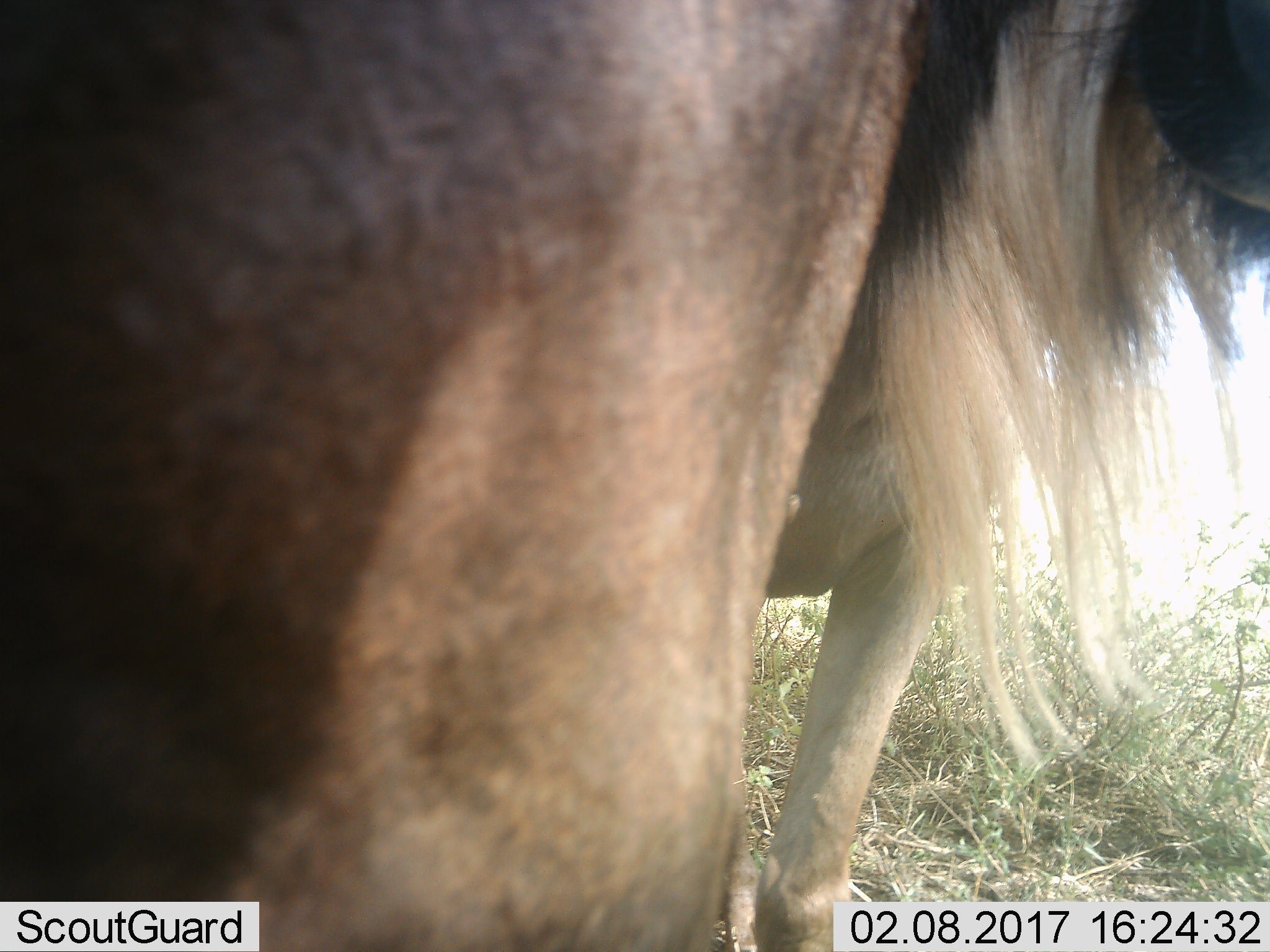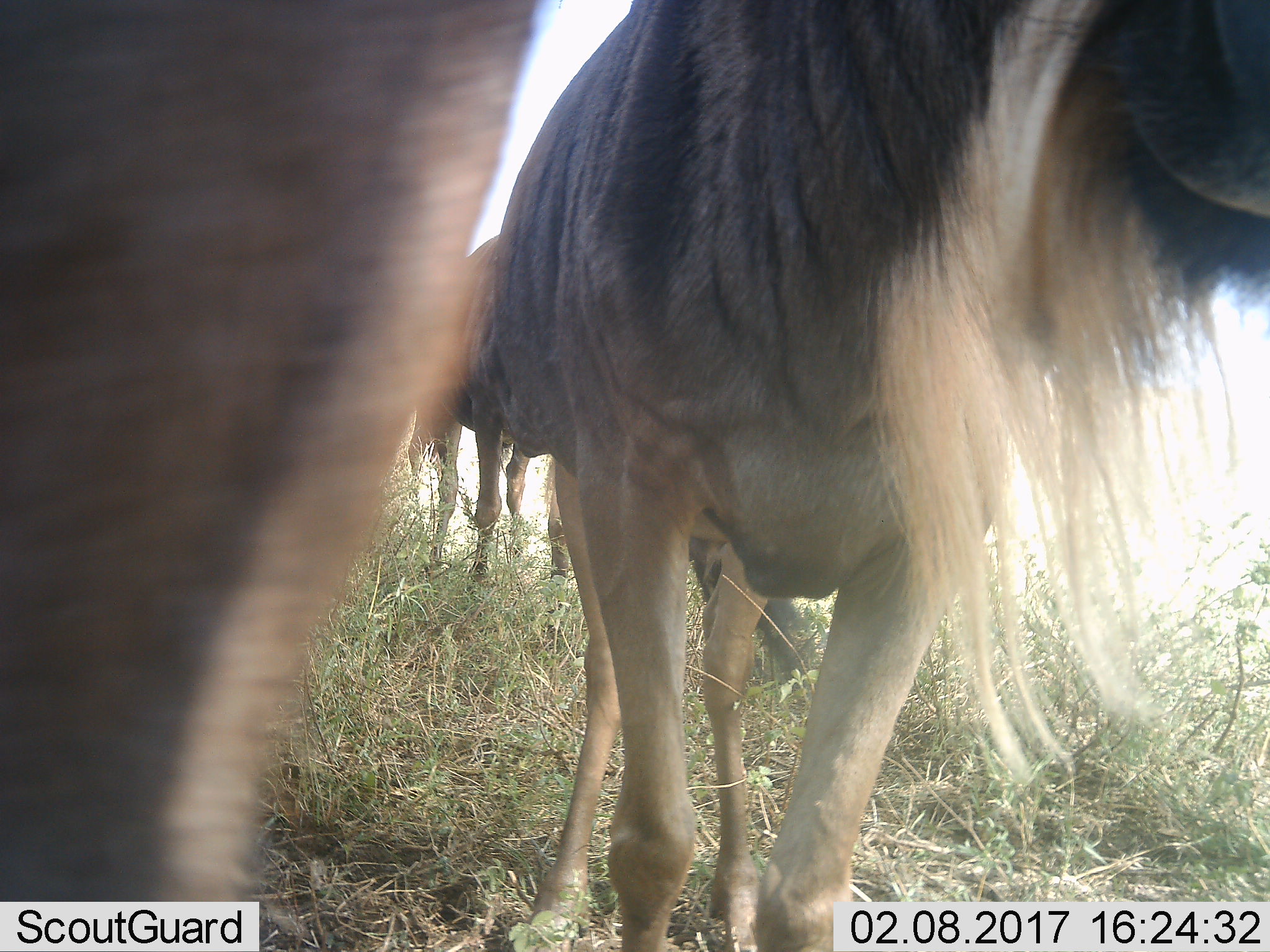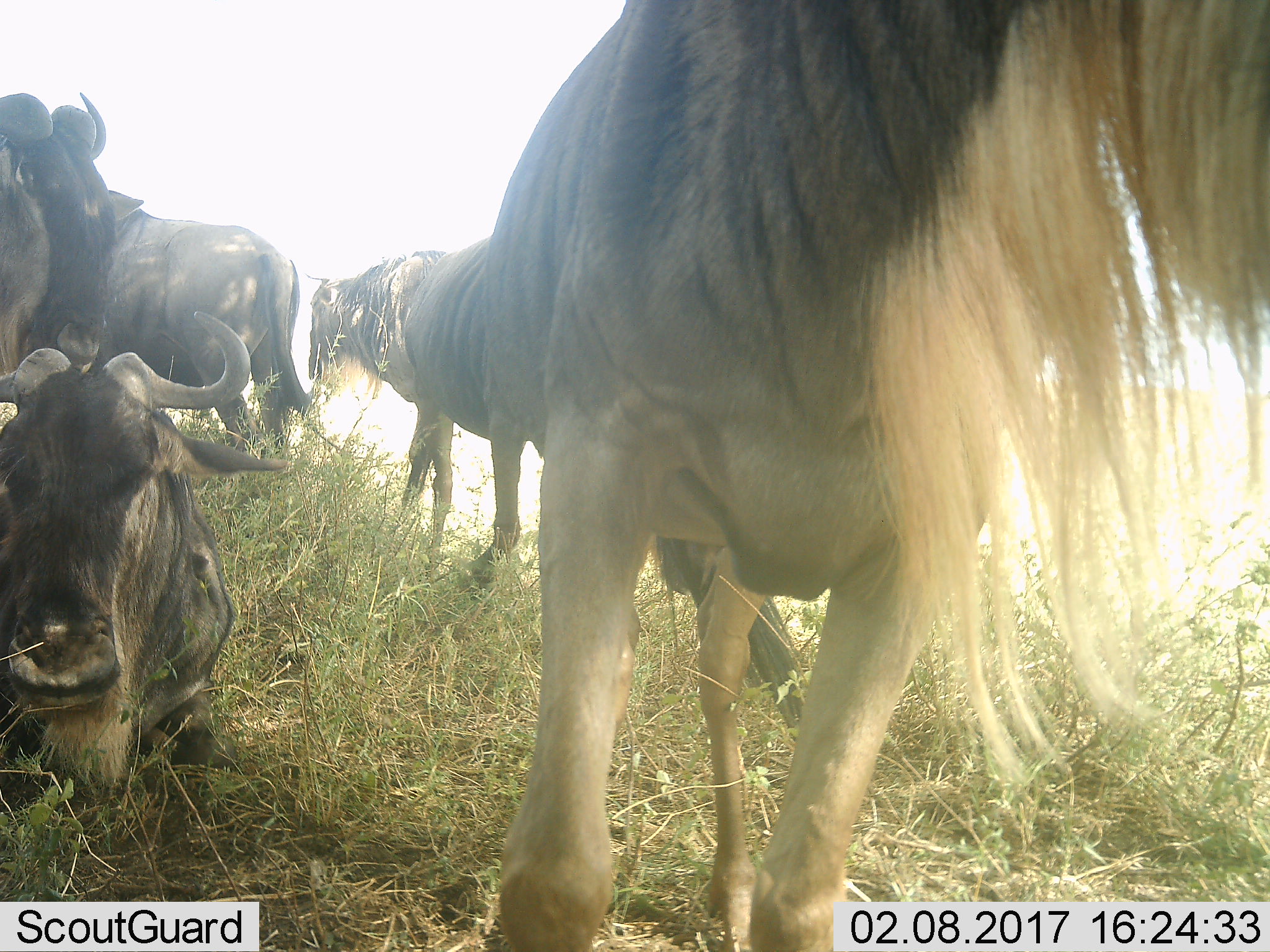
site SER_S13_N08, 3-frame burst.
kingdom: Animalia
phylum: Chordata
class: Mammalia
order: Artiodactyla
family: Bovidae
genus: Connochaetes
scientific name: Connochaetes taurinus taurinus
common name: blue wildebeest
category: wildebeestblue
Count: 6.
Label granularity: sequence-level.